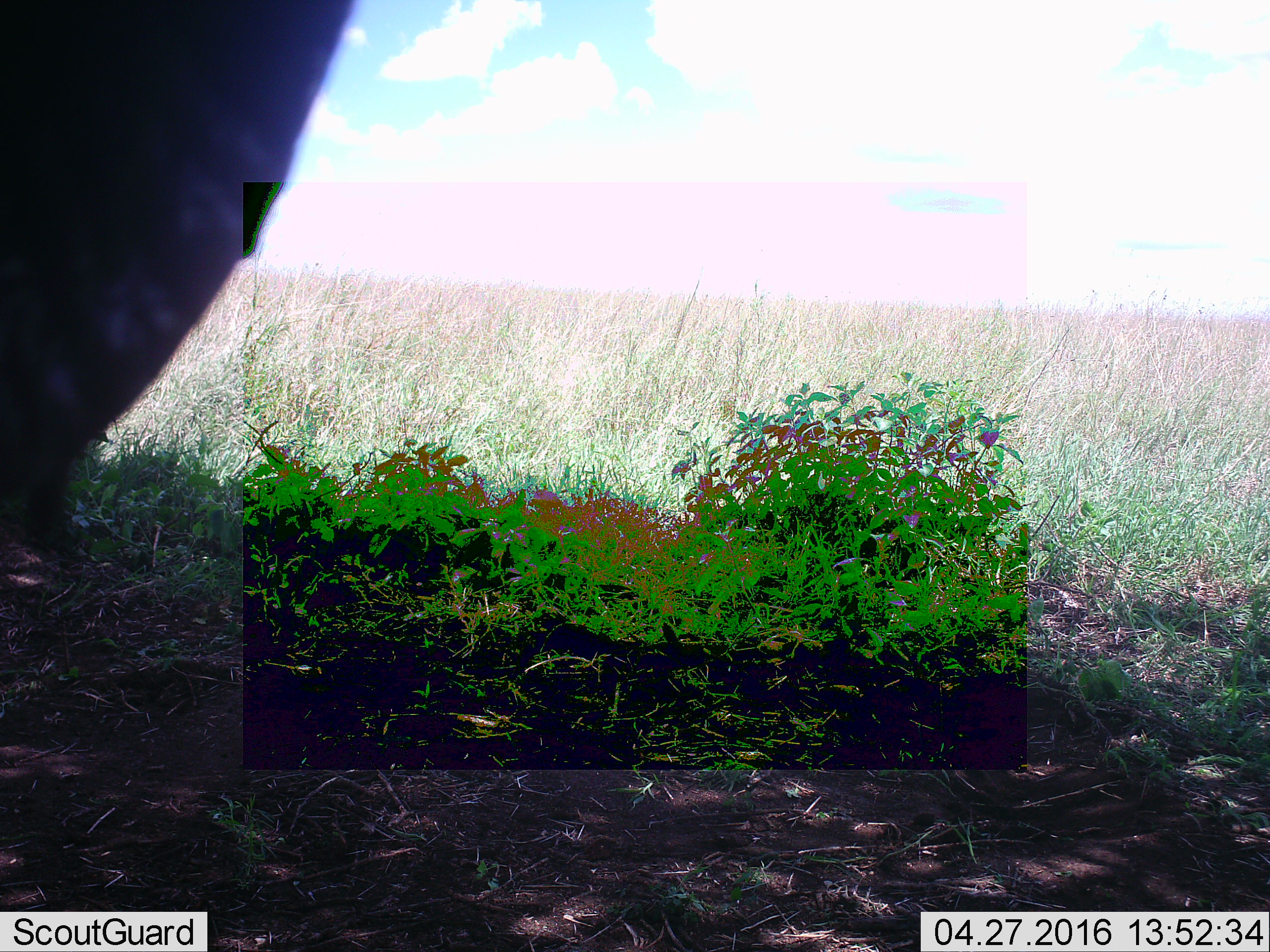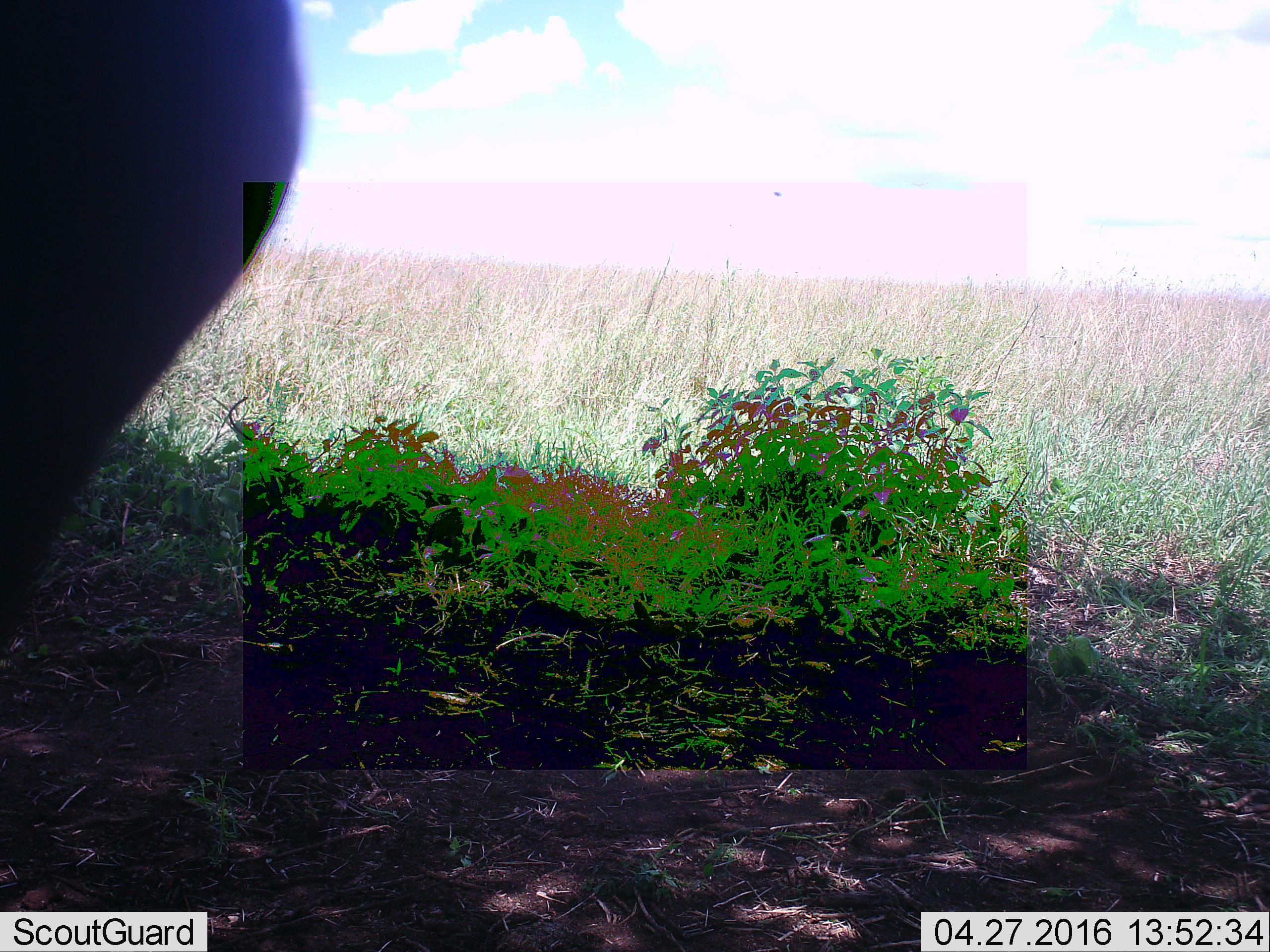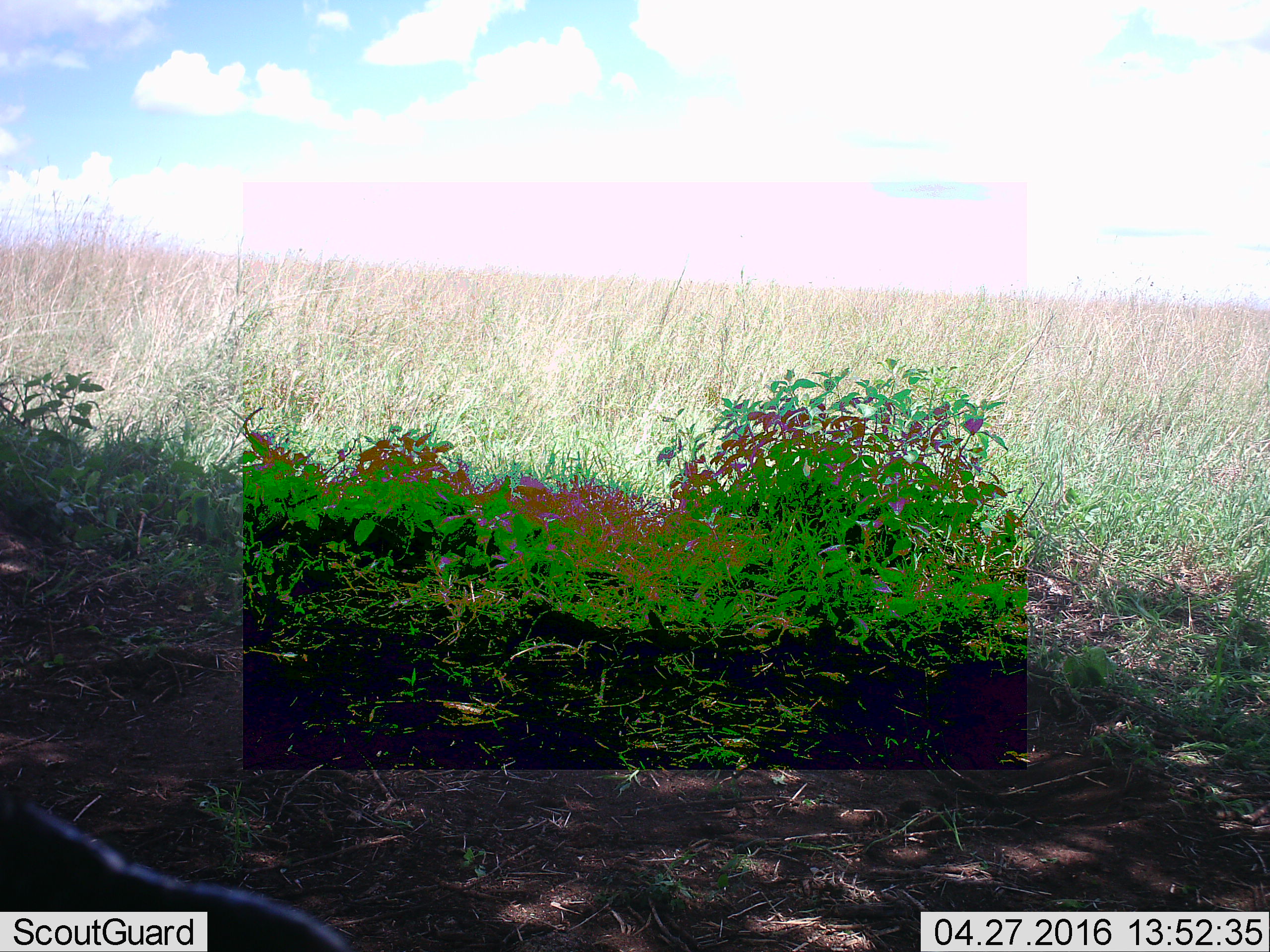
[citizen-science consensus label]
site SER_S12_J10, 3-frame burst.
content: unidentified animal